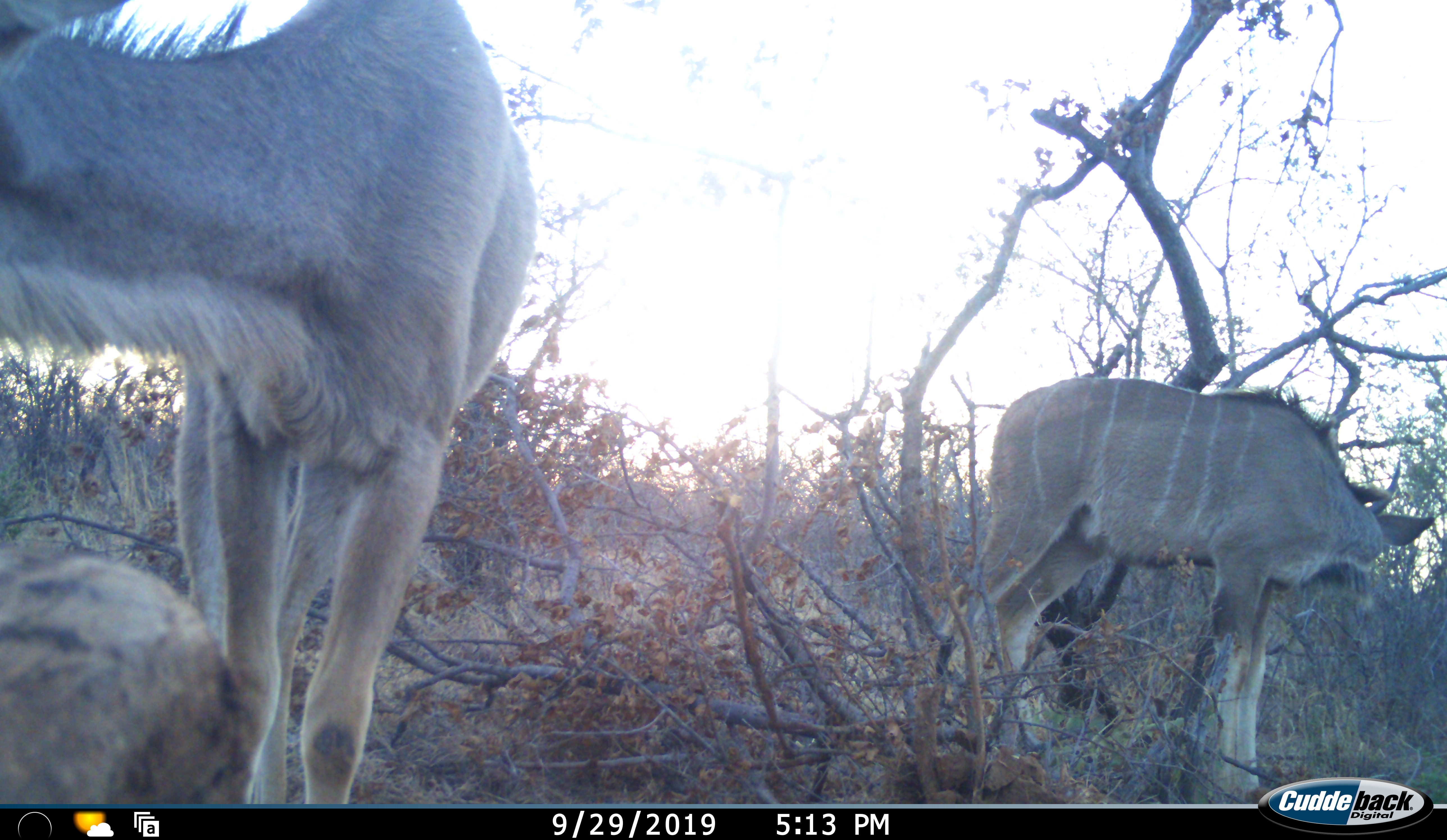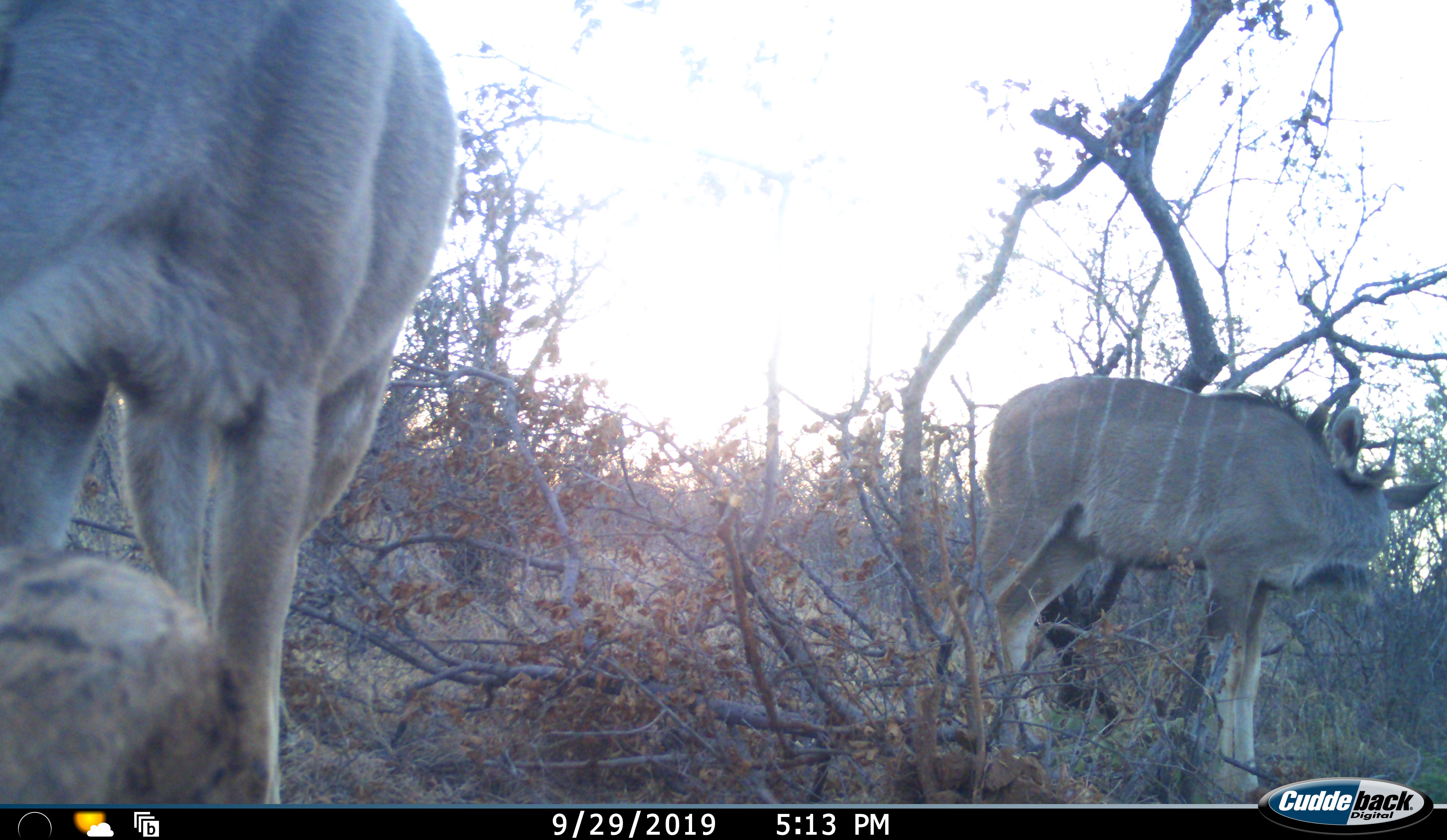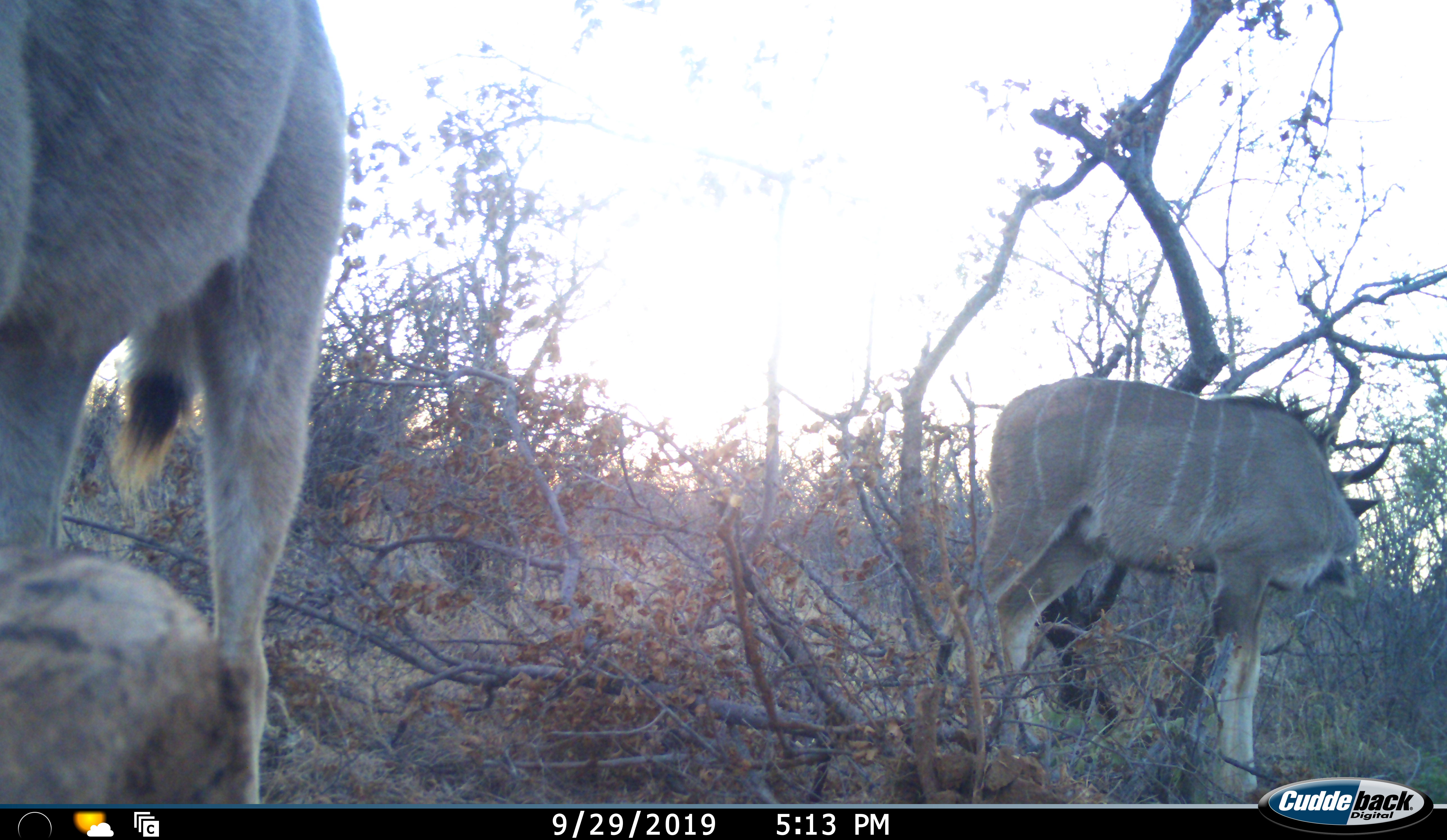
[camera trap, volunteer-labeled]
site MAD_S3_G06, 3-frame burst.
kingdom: Animalia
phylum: Chordata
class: Mammalia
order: Artiodactyla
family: Bovidae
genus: Tragelaphus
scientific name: Tragelaphus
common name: kudu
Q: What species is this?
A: Kudu (Tragelaphus).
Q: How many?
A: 2.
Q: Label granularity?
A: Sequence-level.